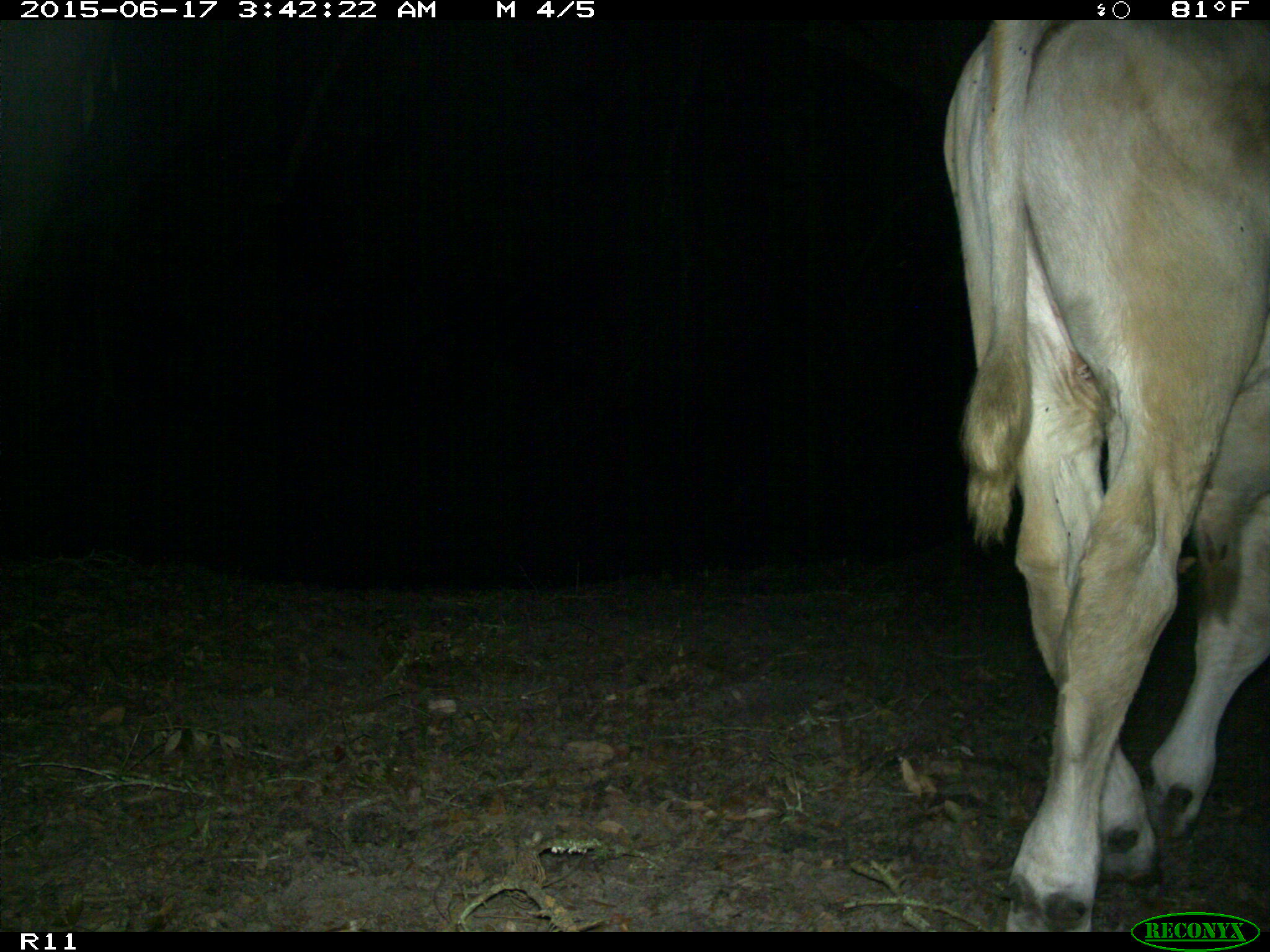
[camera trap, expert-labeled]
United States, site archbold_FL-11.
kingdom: Animalia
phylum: Chordata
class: Mammalia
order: Artiodactyla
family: Bovidae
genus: Bos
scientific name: Bos taurus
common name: domestic cow